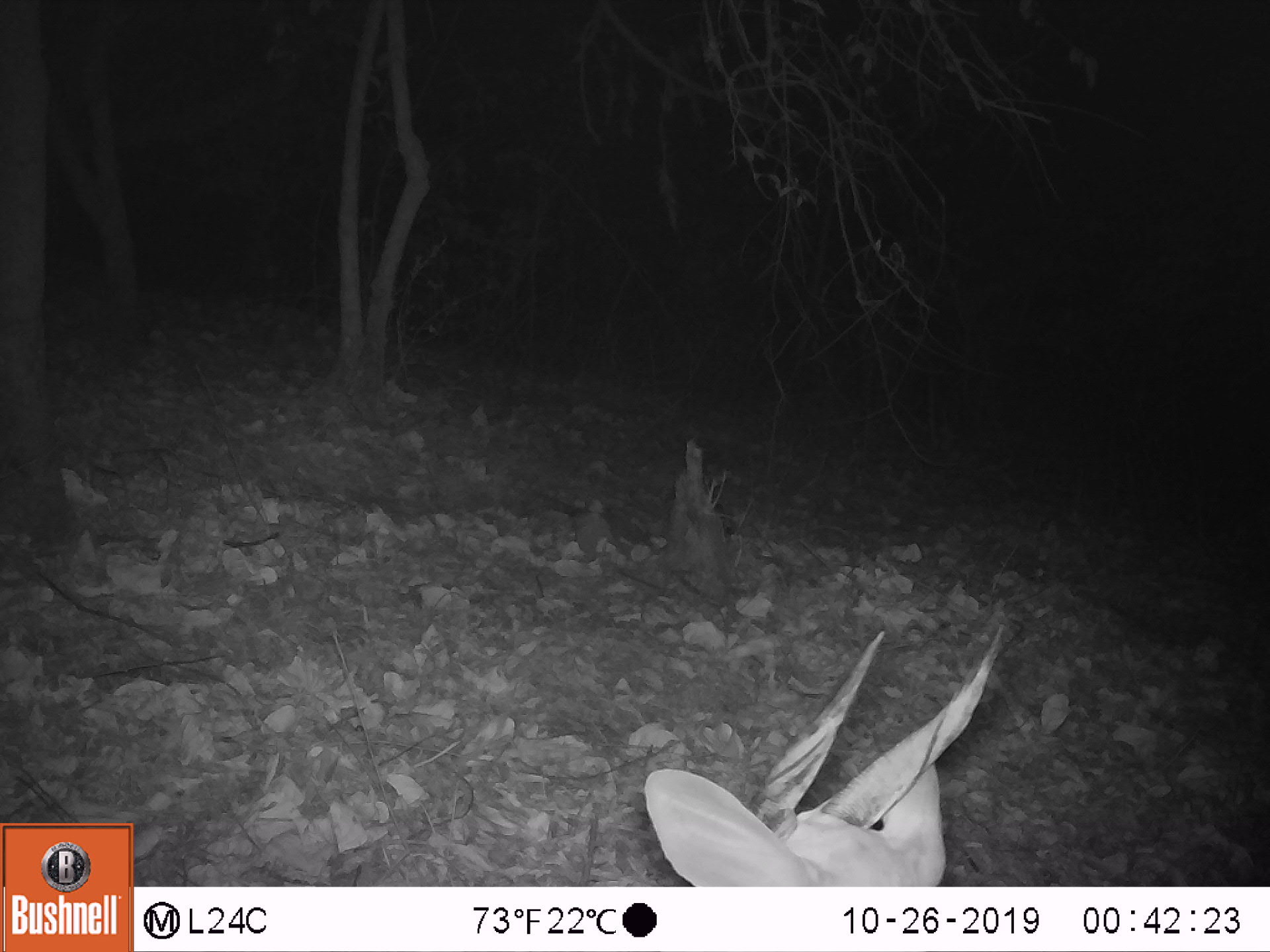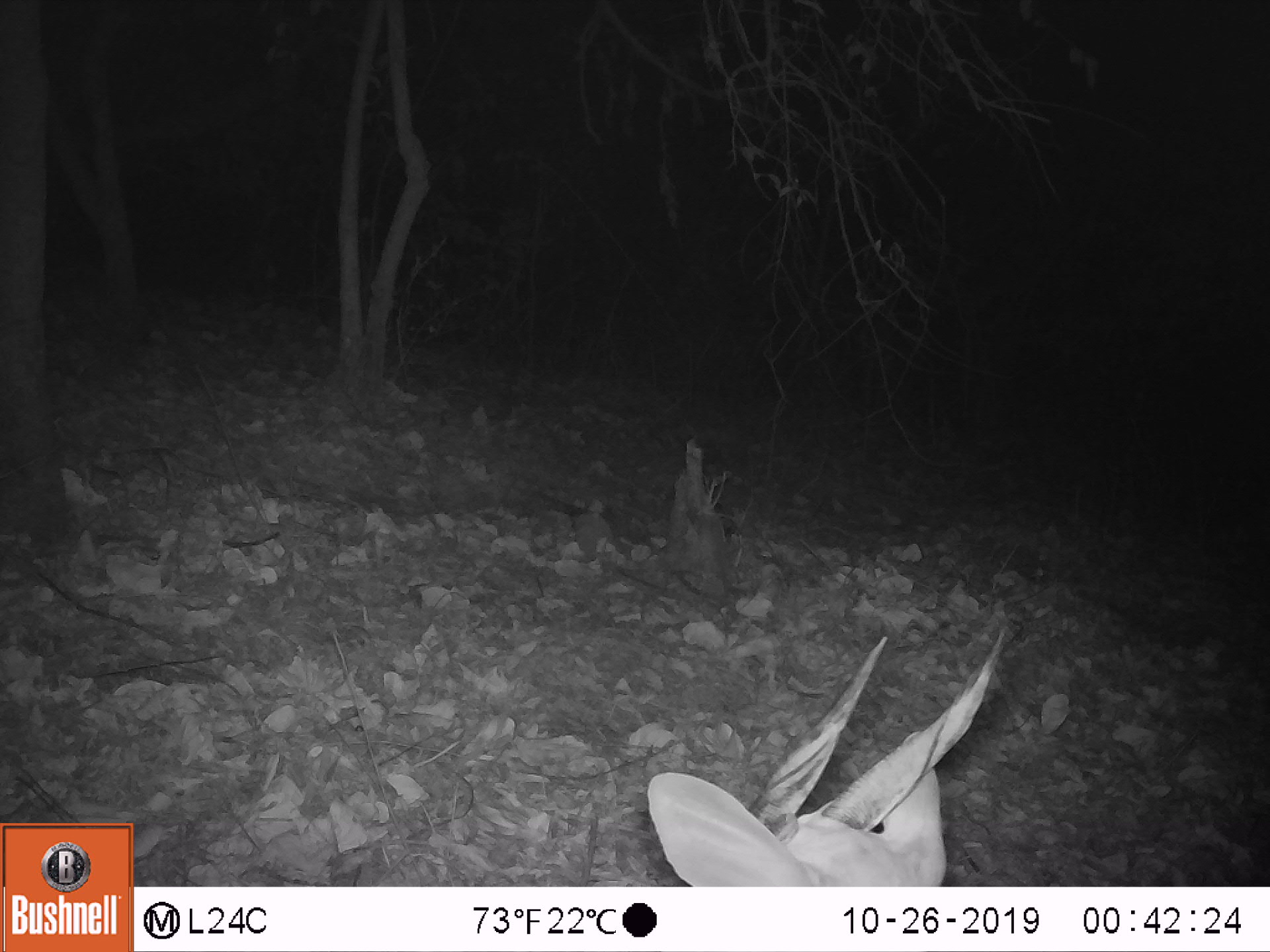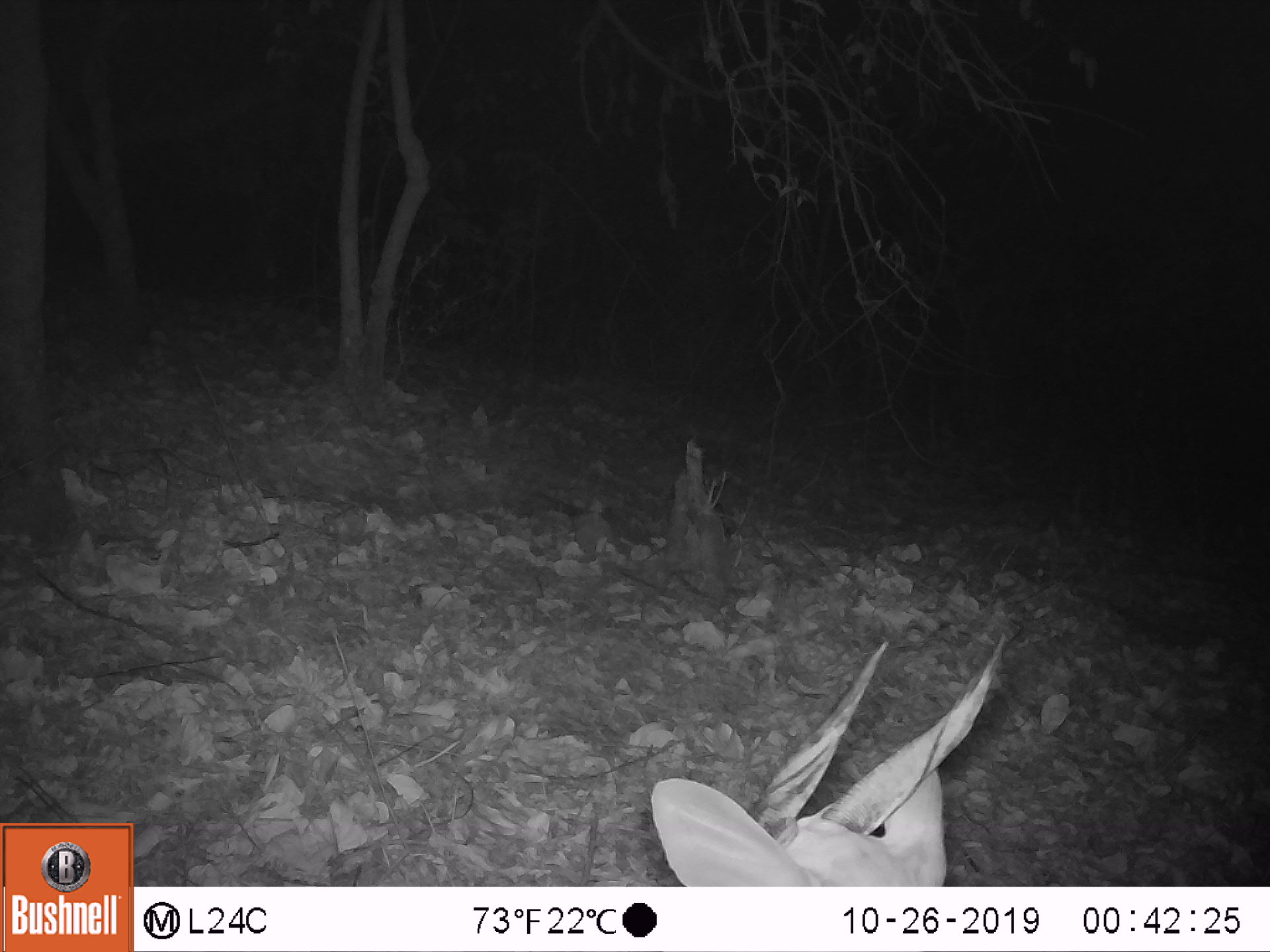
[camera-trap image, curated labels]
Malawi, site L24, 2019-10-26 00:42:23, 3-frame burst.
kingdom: Animalia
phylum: Chordata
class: Mammalia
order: Artiodactyla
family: Bovidae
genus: Tragelaphus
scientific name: Tragelaphus sylvaticus sylvaticus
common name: cape bushbuck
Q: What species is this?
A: Cape bushbuck (Tragelaphus sylvaticus sylvaticus).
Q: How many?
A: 1.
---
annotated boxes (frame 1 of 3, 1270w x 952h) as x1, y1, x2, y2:
cape bushbuck: 630, 609, 1013, 880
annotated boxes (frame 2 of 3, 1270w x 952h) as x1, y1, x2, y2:
cape bushbuck: 642, 621, 1011, 878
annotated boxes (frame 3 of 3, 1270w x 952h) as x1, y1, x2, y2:
cape bushbuck: 644, 620, 1011, 882